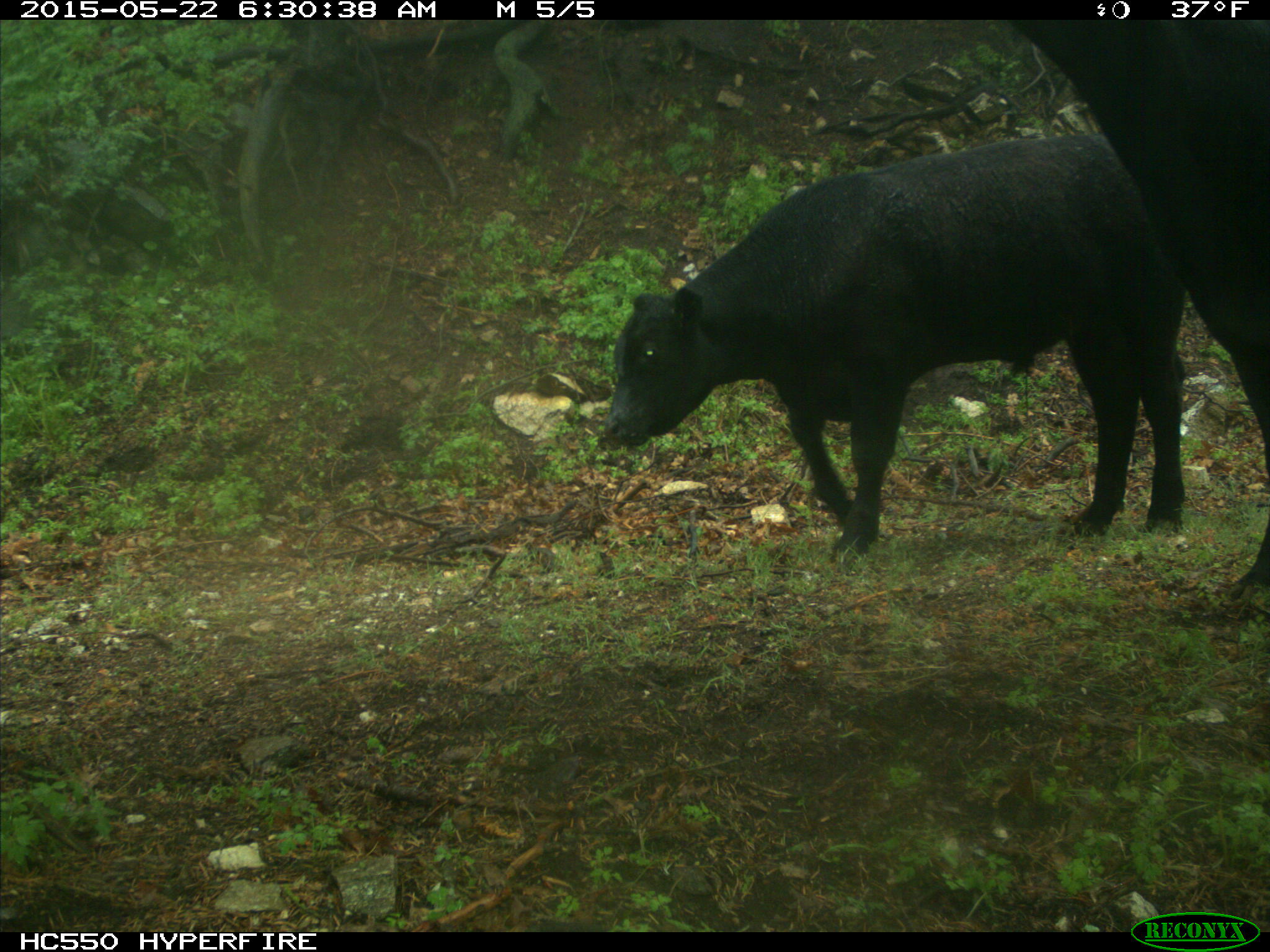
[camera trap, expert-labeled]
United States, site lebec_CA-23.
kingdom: Animalia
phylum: Chordata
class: Mammalia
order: Artiodactyla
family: Bovidae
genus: Bos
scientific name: Bos taurus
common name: domestic cow